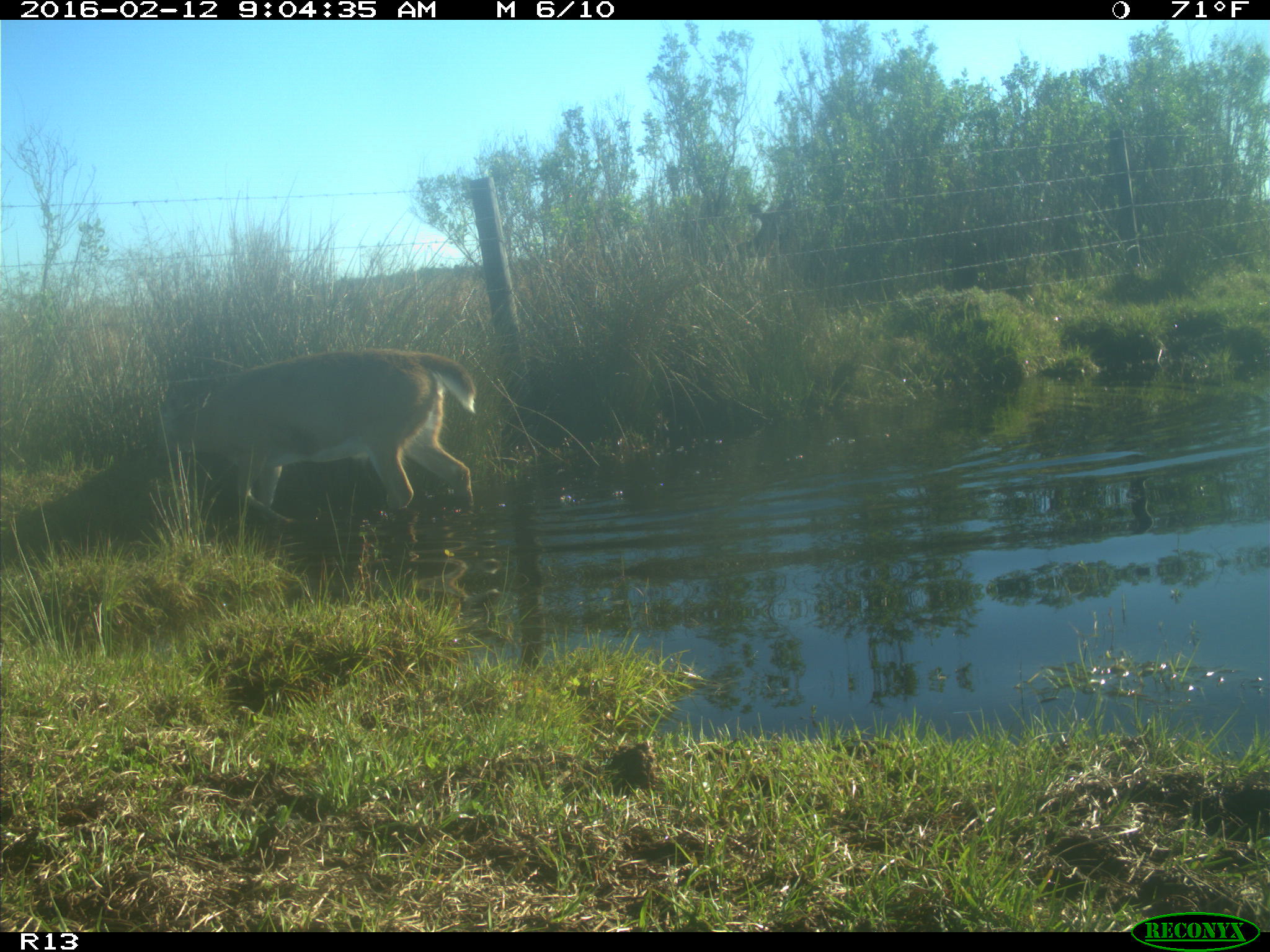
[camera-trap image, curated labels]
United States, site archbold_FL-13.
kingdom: Animalia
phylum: Chordata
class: Mammalia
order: Artiodactyla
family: Cervidae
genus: Odocoileus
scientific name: Odocoileus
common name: deer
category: unidentified deer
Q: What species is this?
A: Unidentified deer (deer) (Odocoileus).